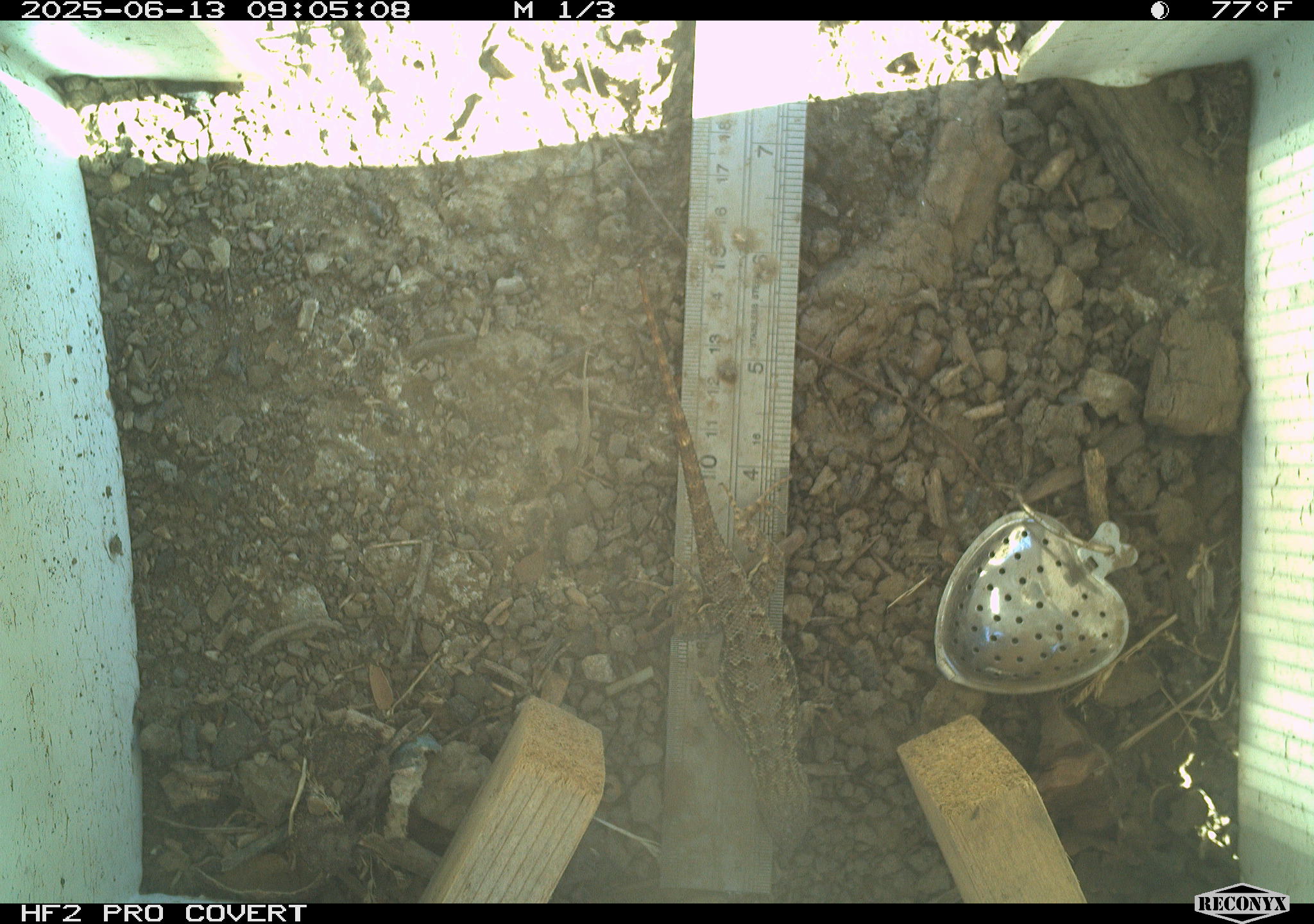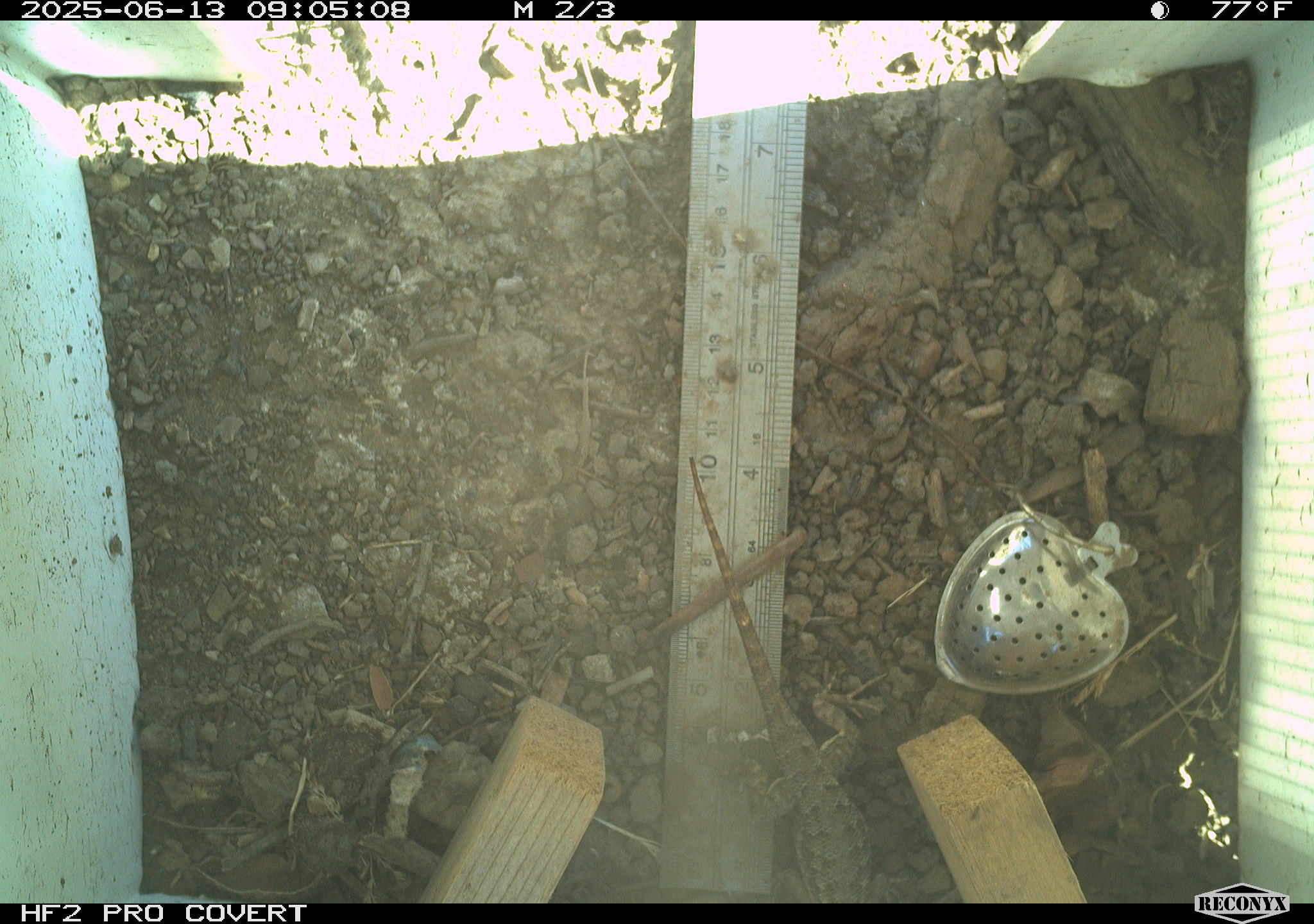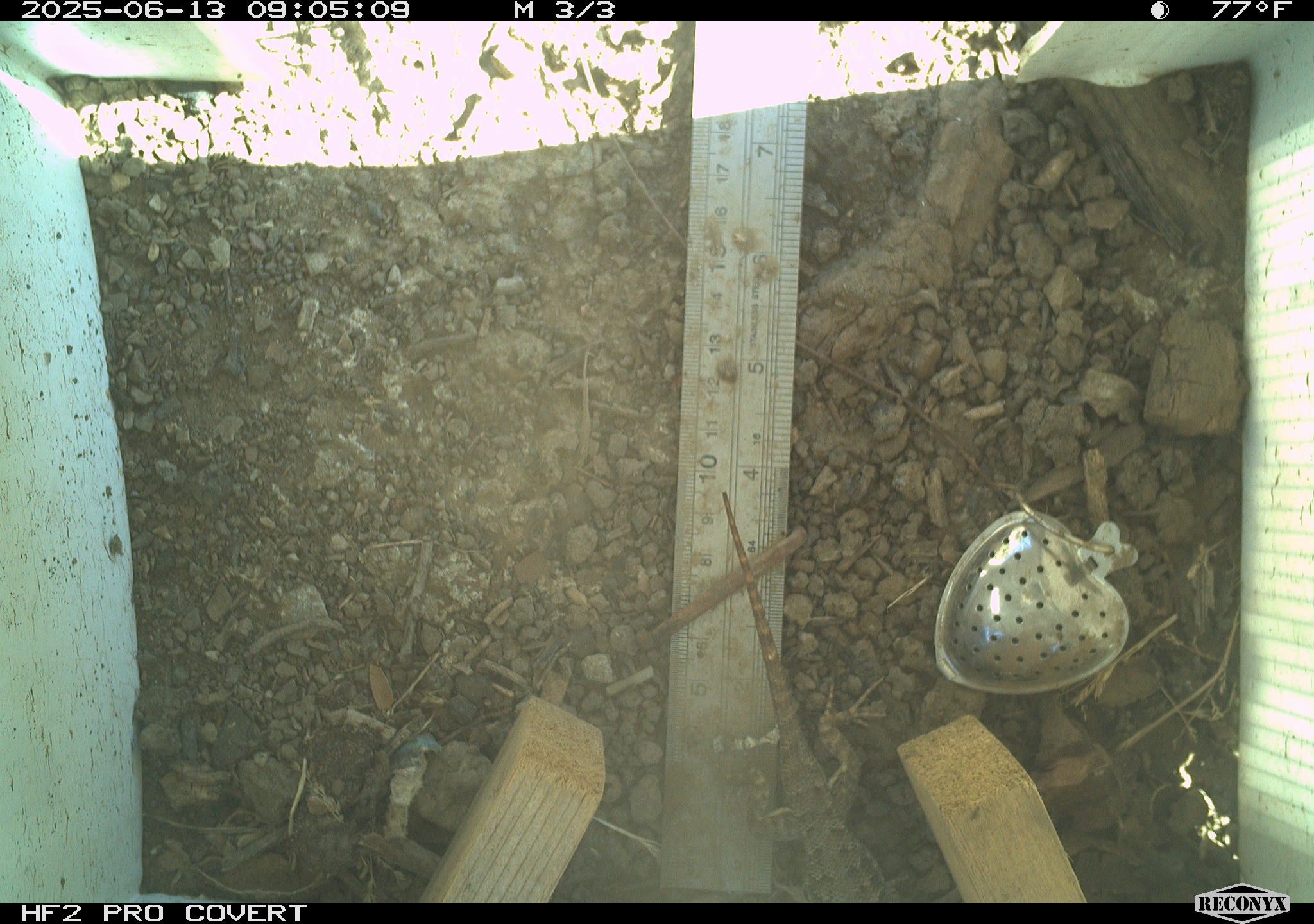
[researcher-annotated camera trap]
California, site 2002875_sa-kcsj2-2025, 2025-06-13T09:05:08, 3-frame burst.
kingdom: Animalia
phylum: Chordata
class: Reptilia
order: Squamata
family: Phrynosomatidae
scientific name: Phrynosomatidae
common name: north american spiny lizards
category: sceloporus/uta species